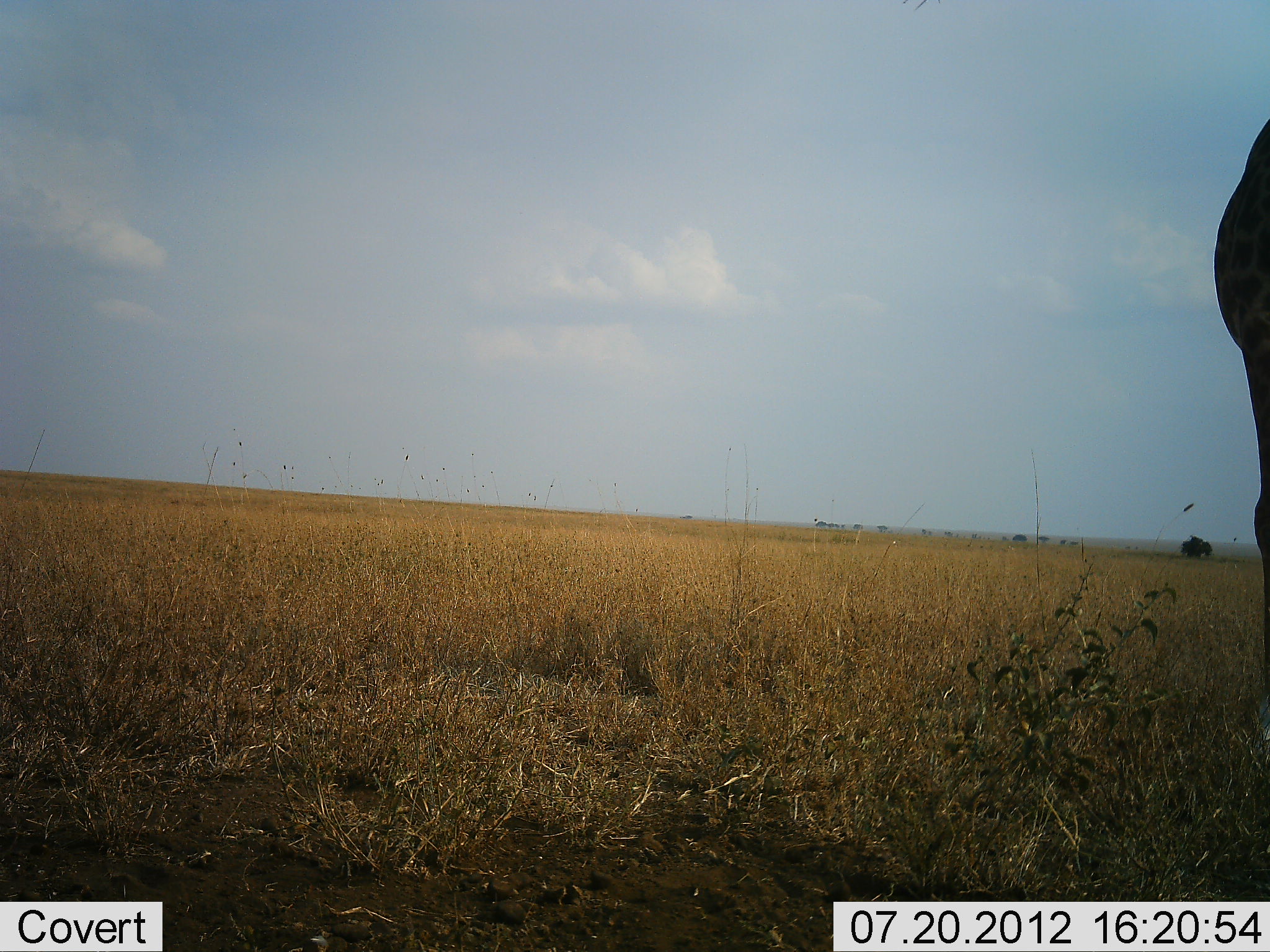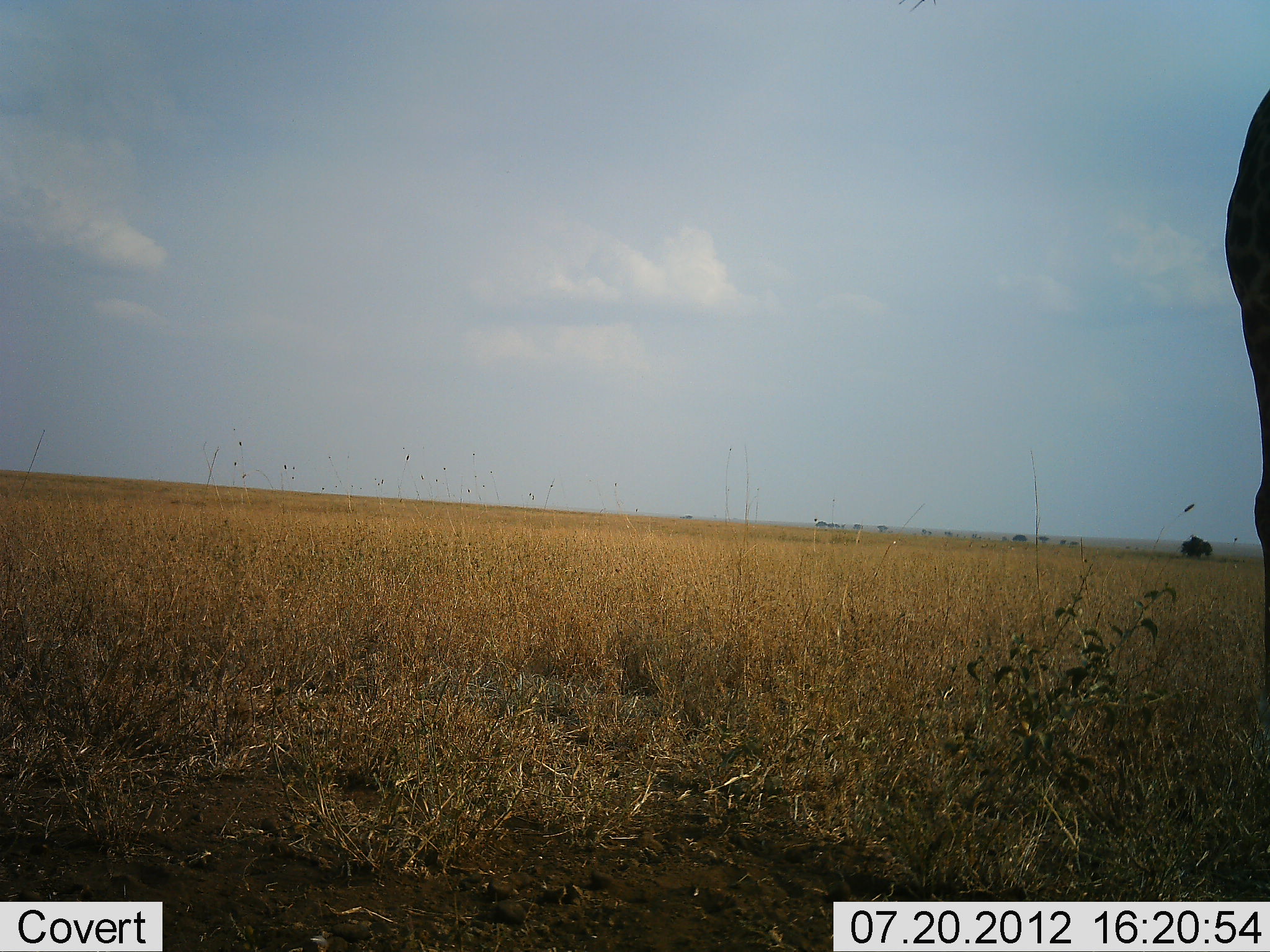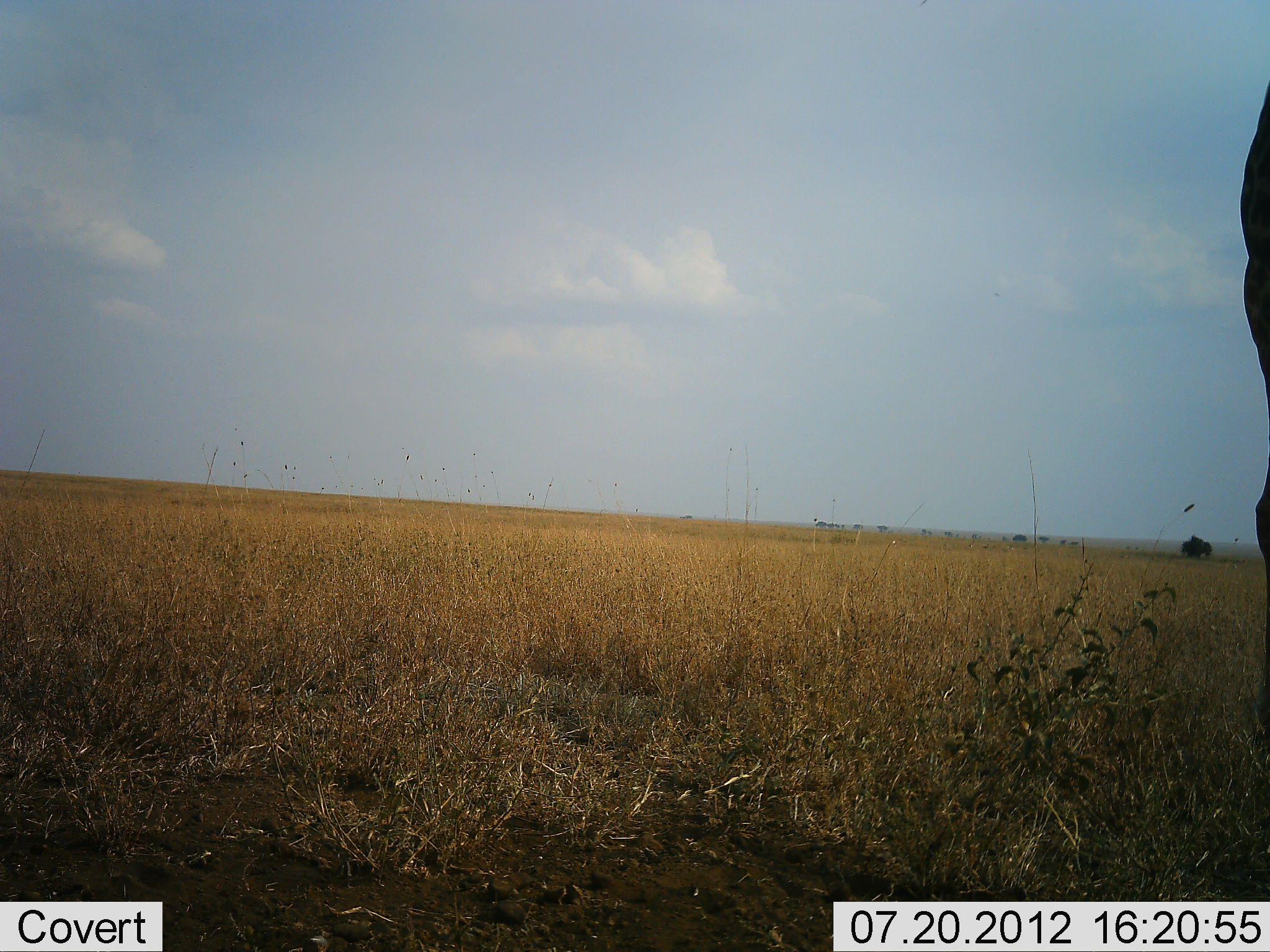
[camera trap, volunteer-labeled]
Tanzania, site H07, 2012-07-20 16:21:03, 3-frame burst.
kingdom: Animalia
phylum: Chordata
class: Mammalia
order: Artiodactyla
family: Giraffidae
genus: Giraffa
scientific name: Giraffa camelopardalis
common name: giraffe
Giraffe (Giraffa camelopardalis), count 1. Behavior (volunteer vote fractions): standing 90%, resting 0%, moving 0%, interacting 0%. Young present (vote fraction): 0%. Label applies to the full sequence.